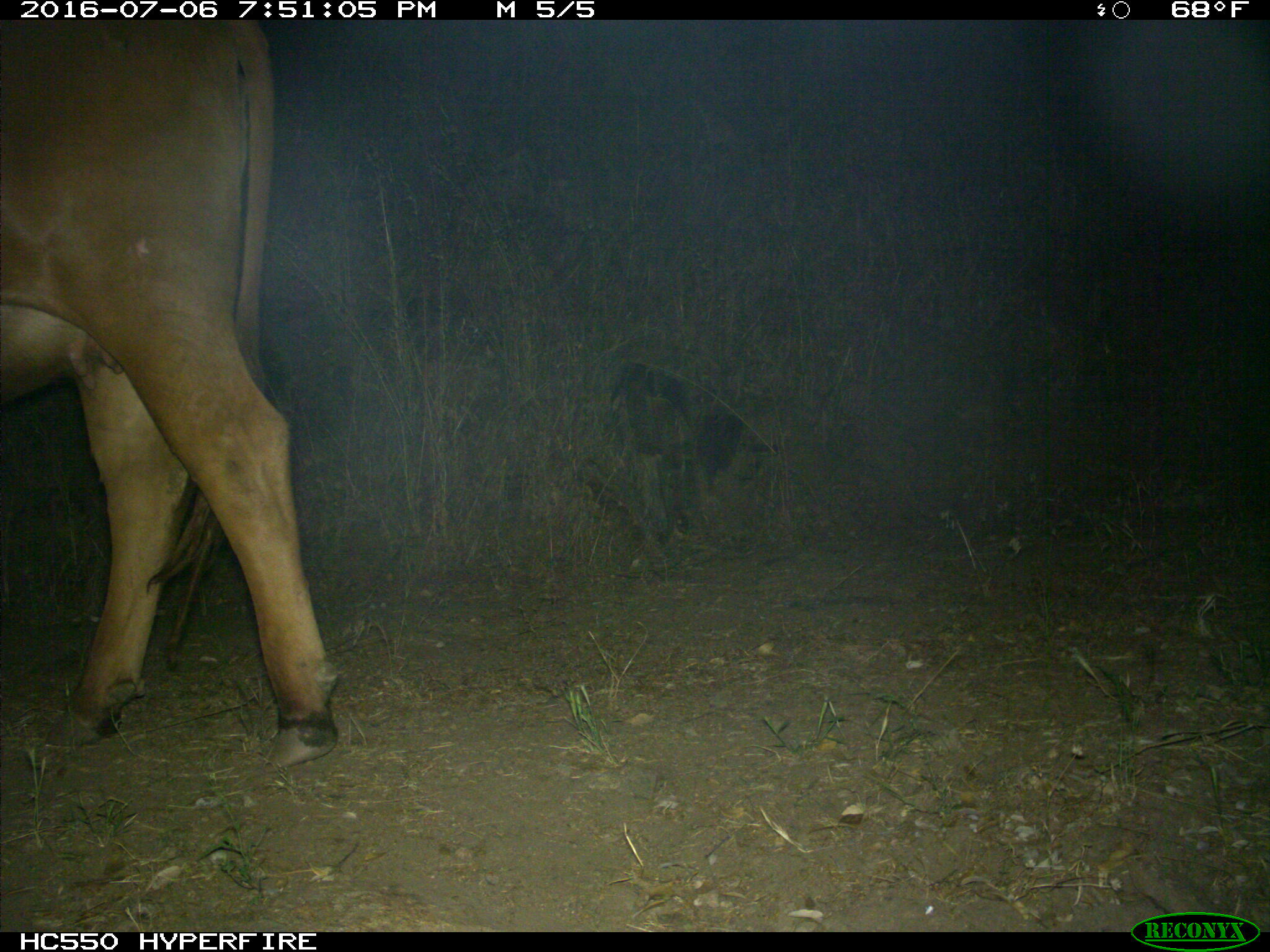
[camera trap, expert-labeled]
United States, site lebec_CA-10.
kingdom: Animalia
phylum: Chordata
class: Mammalia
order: Artiodactyla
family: Bovidae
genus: Bos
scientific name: Bos taurus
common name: domestic cow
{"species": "Bos taurus (domestic cow)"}